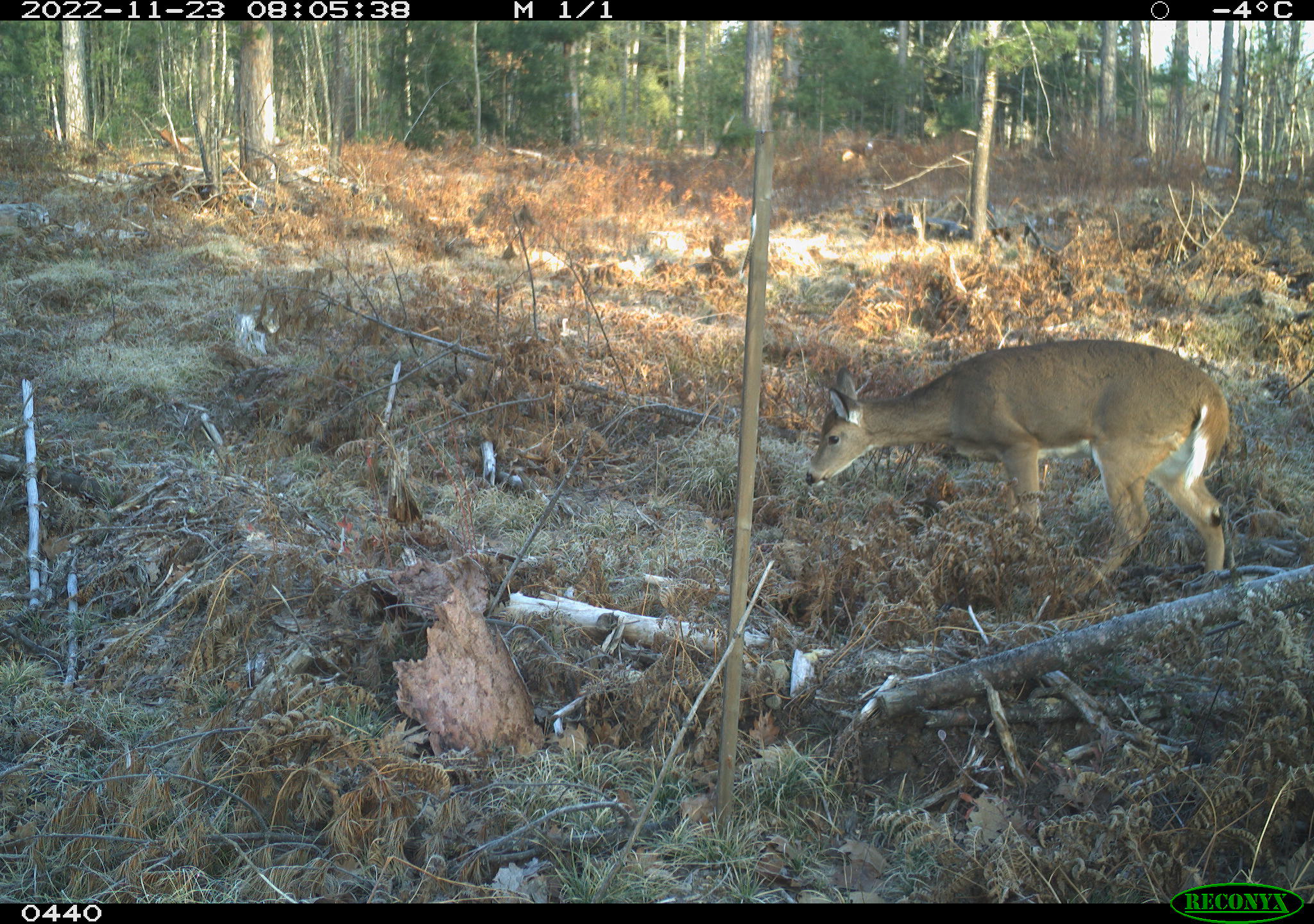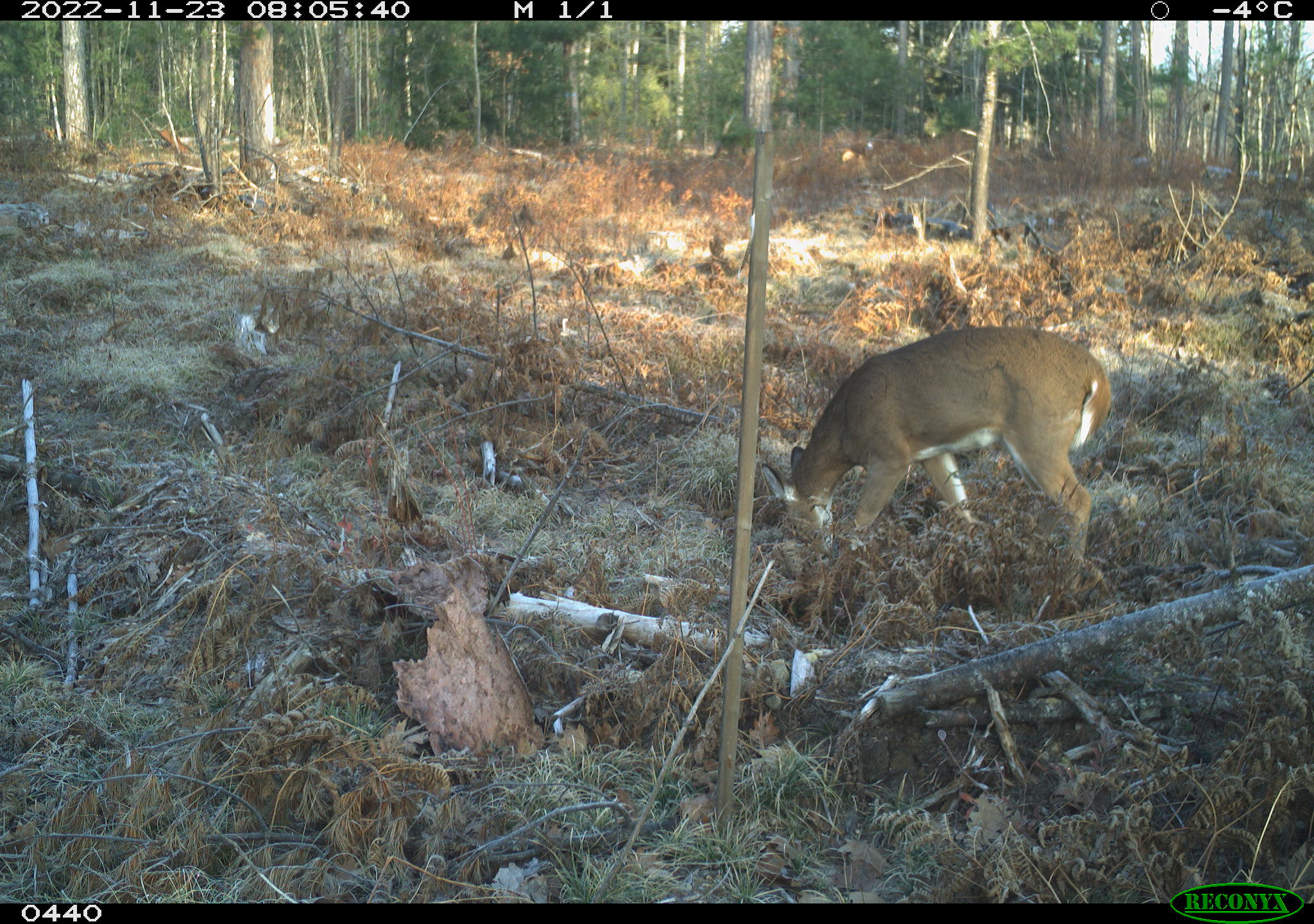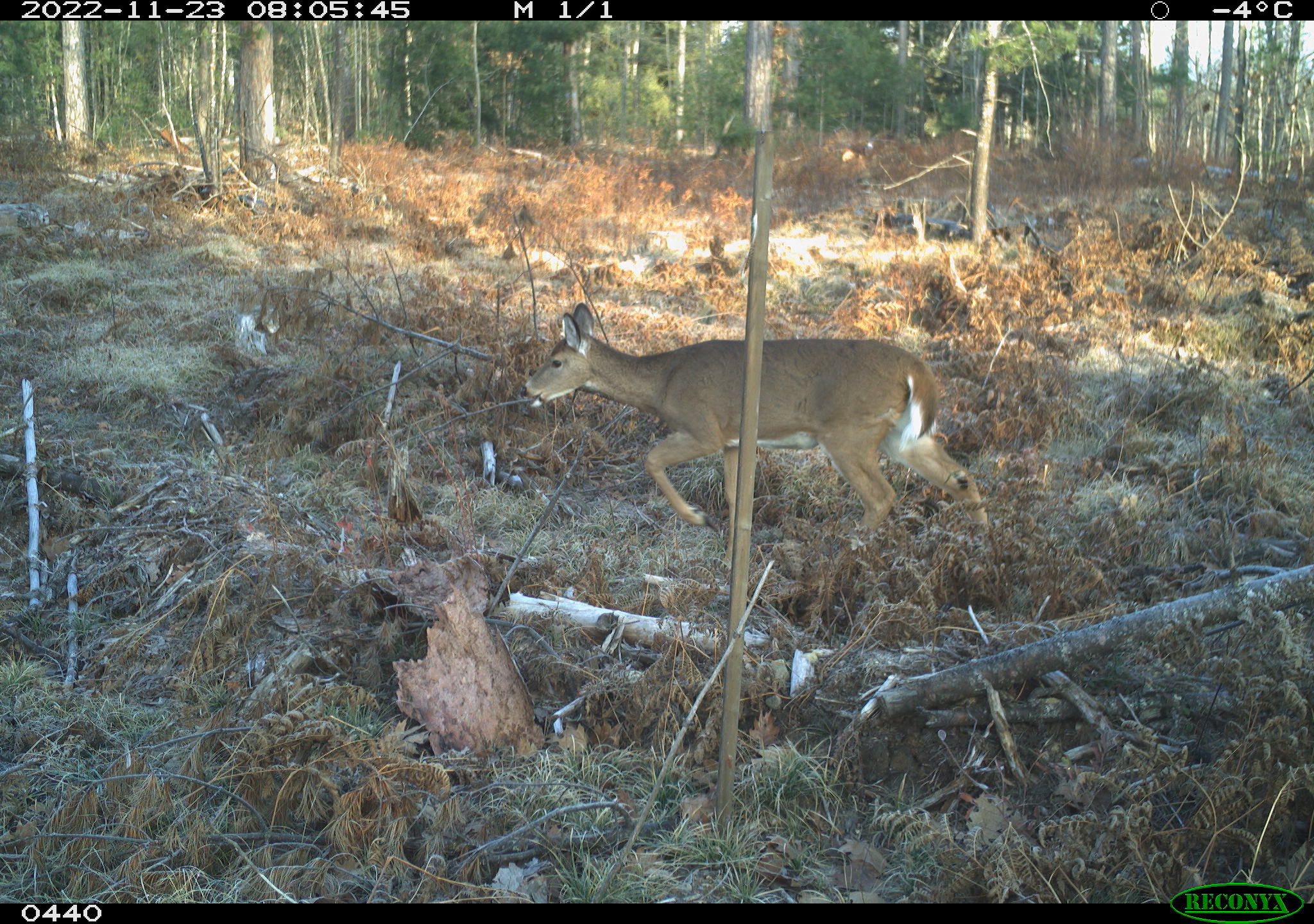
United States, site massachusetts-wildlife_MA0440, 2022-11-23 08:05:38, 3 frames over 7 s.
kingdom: Animalia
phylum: Chordata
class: Mammalia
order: Artiodactyla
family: Cervidae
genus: Odocoileus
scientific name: Odocoileus virginianus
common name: white-tailed deer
White-tailed deer (Odocoileus virginianus).